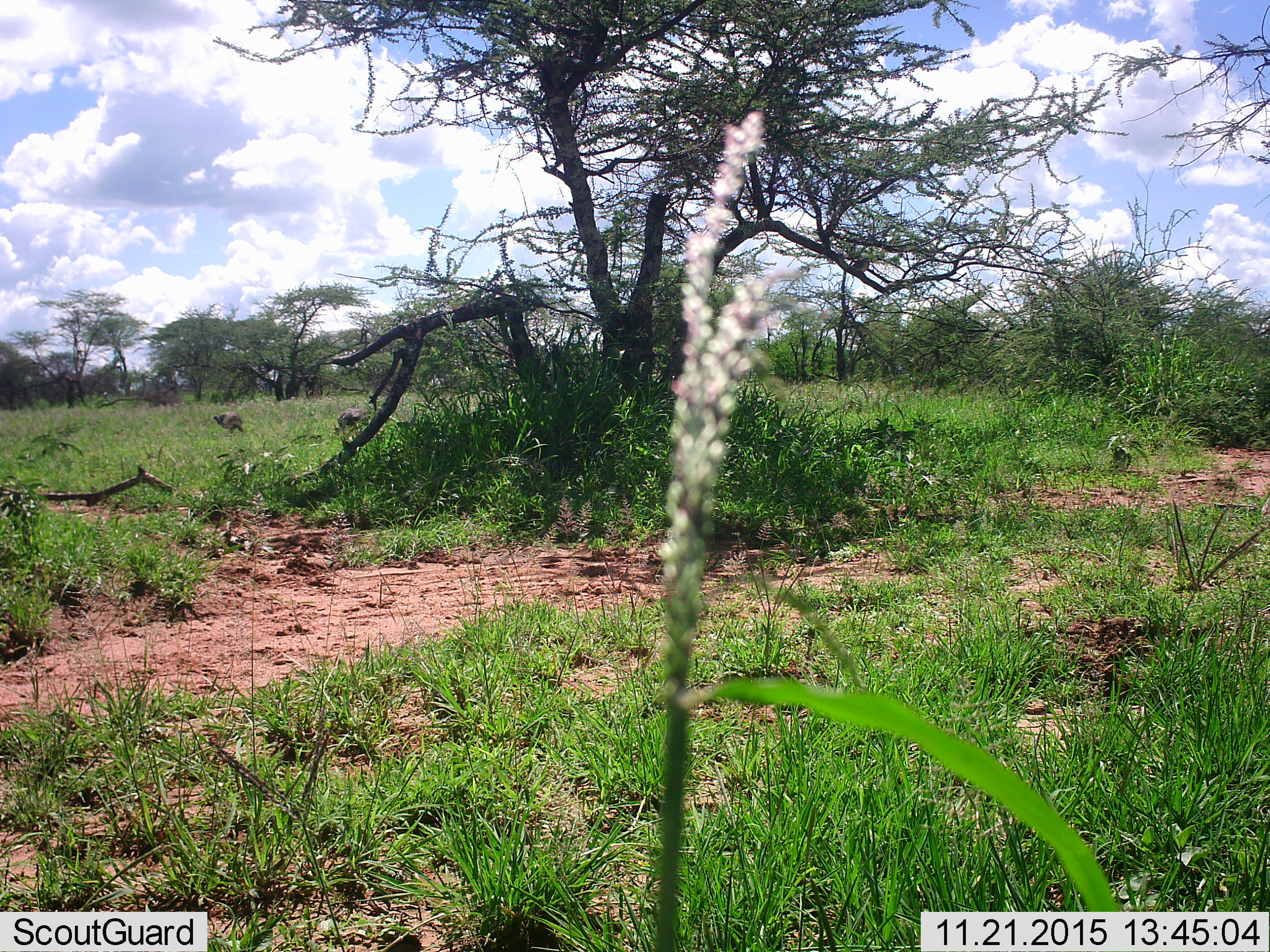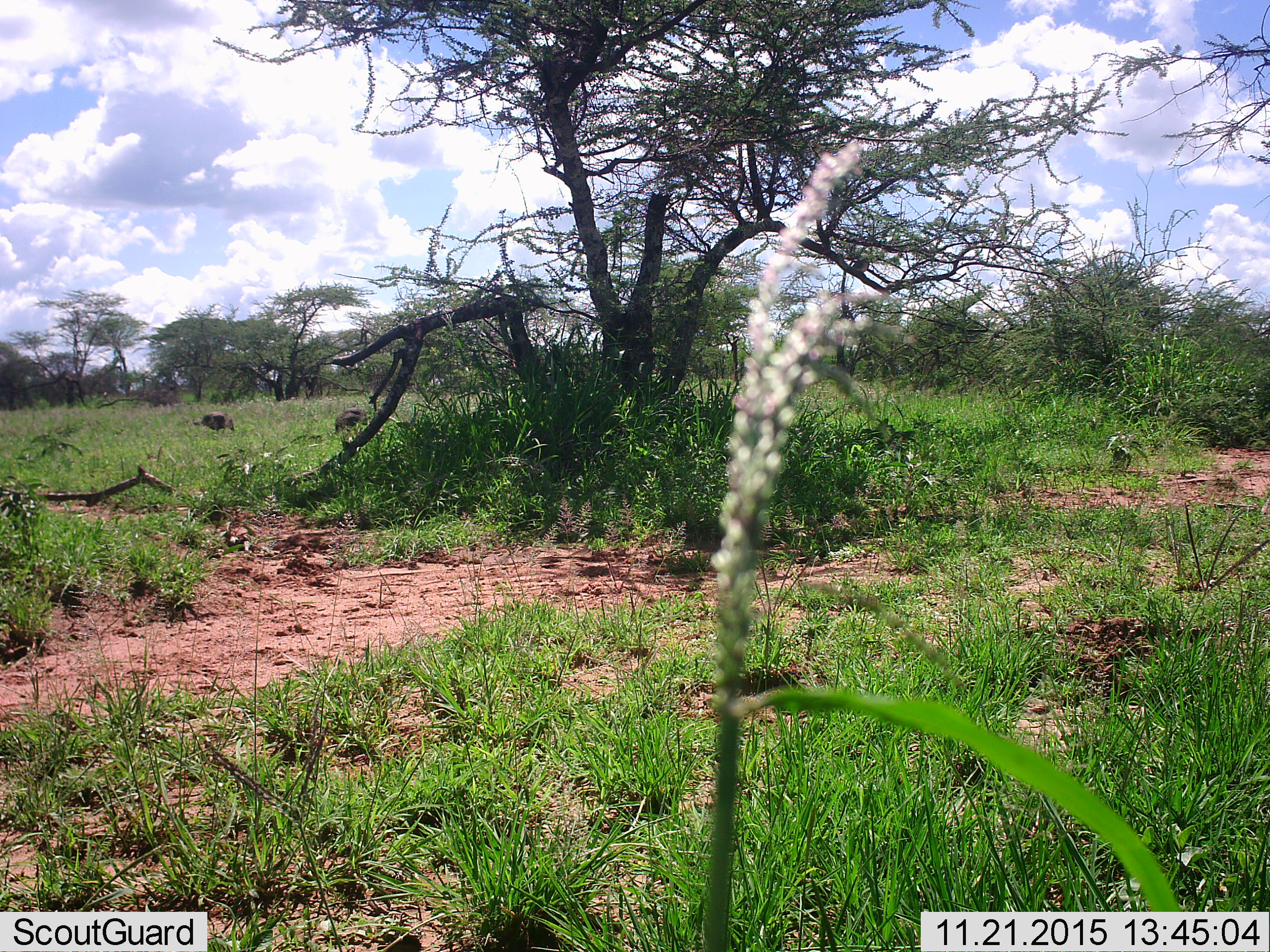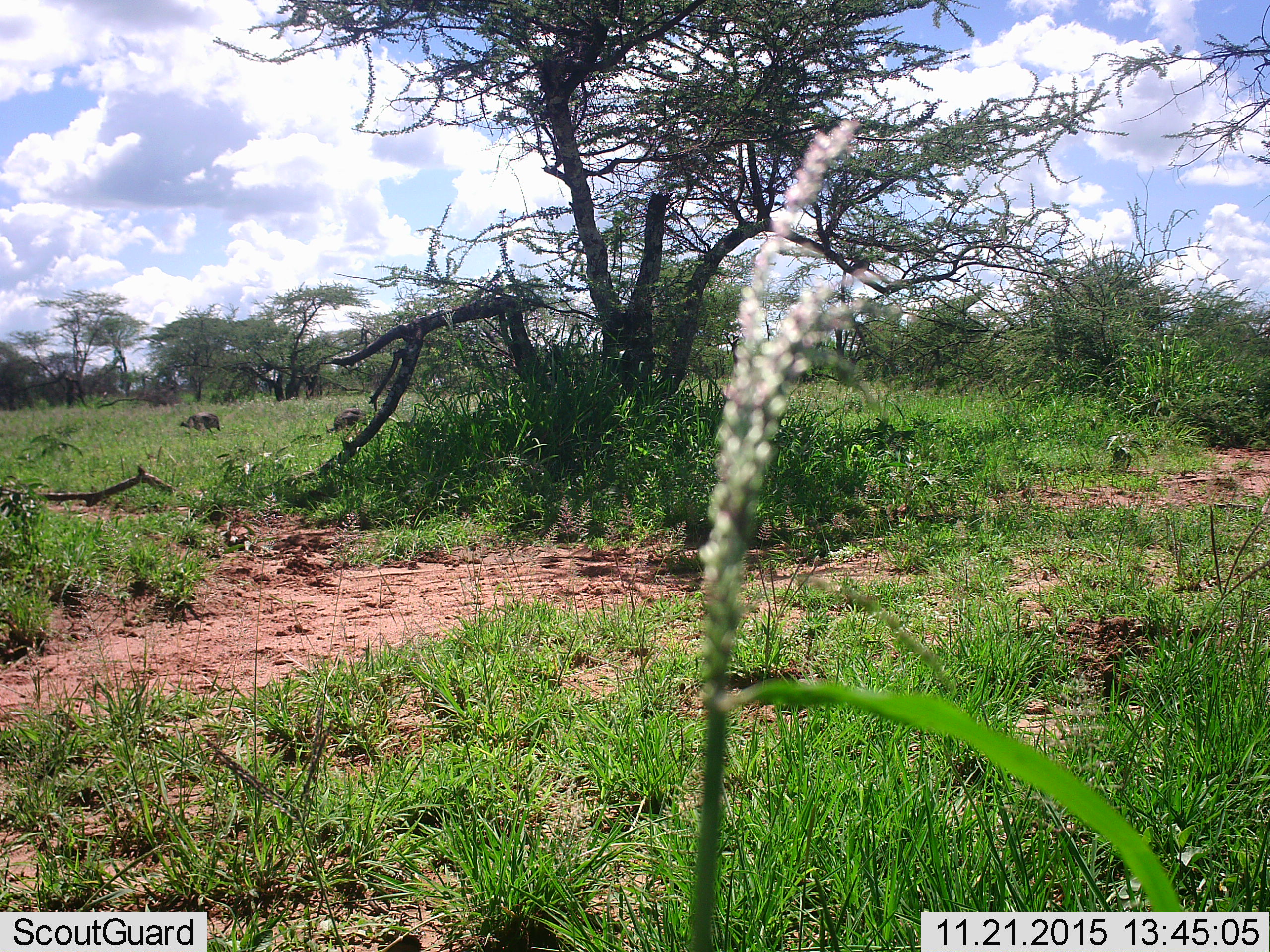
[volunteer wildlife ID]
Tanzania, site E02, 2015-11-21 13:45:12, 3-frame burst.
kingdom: Animalia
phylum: Chordata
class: Aves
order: Galliformes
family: Numididae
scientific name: Numididae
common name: guinea fowl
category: guineafowl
Guineafowl (guinea fowl) (Numididae), count 2. Behavior (volunteer vote fractions): standing 11%, resting 0%, moving 78%, interacting 0%. Young present (vote fraction): 0%. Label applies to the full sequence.